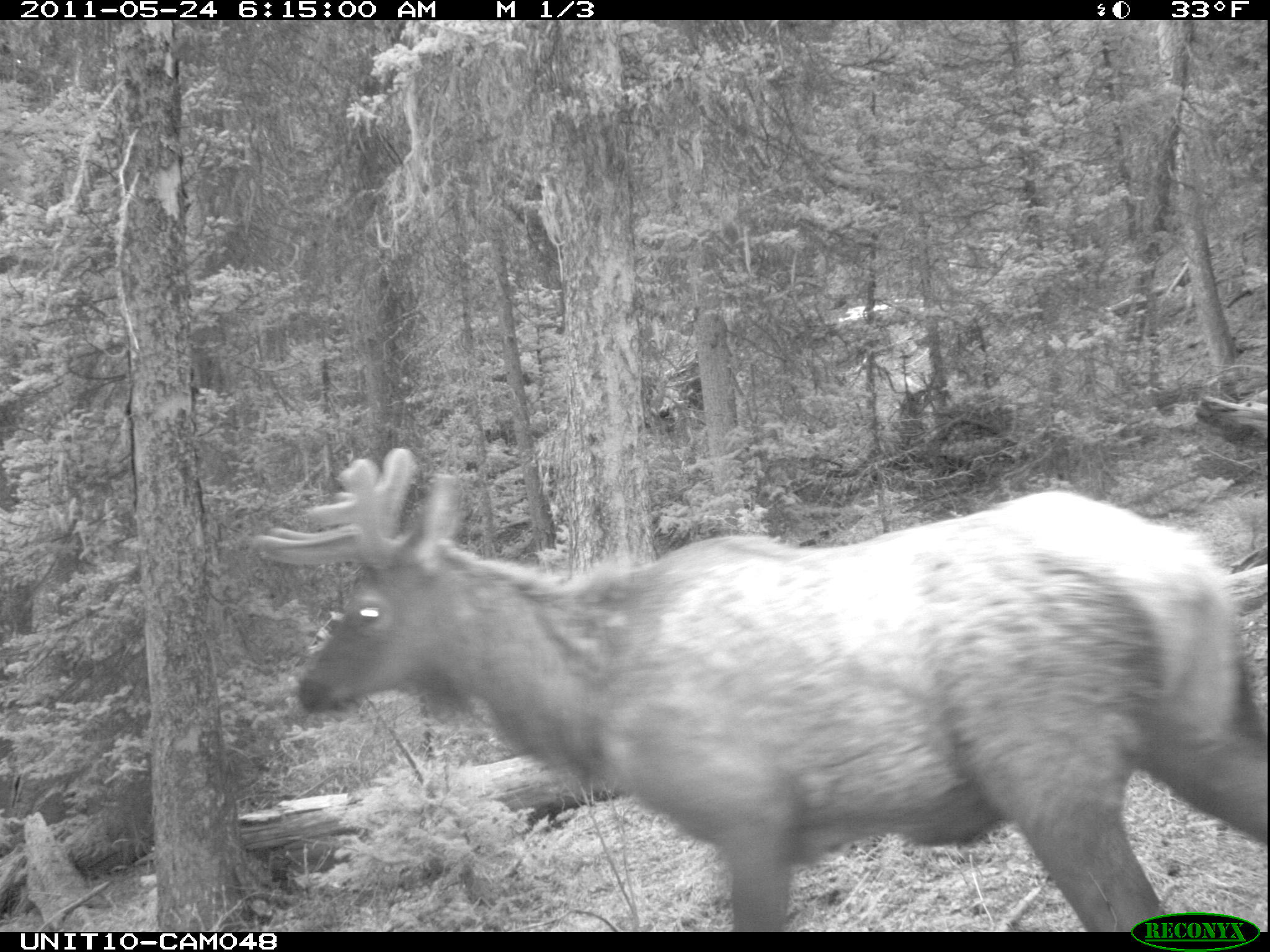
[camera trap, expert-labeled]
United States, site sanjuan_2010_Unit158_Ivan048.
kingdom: Animalia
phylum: Chordata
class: Mammalia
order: Artiodactyla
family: Cervidae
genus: Cervus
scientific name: Cervus elaphus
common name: red deer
Cervus elaphus (red deer).